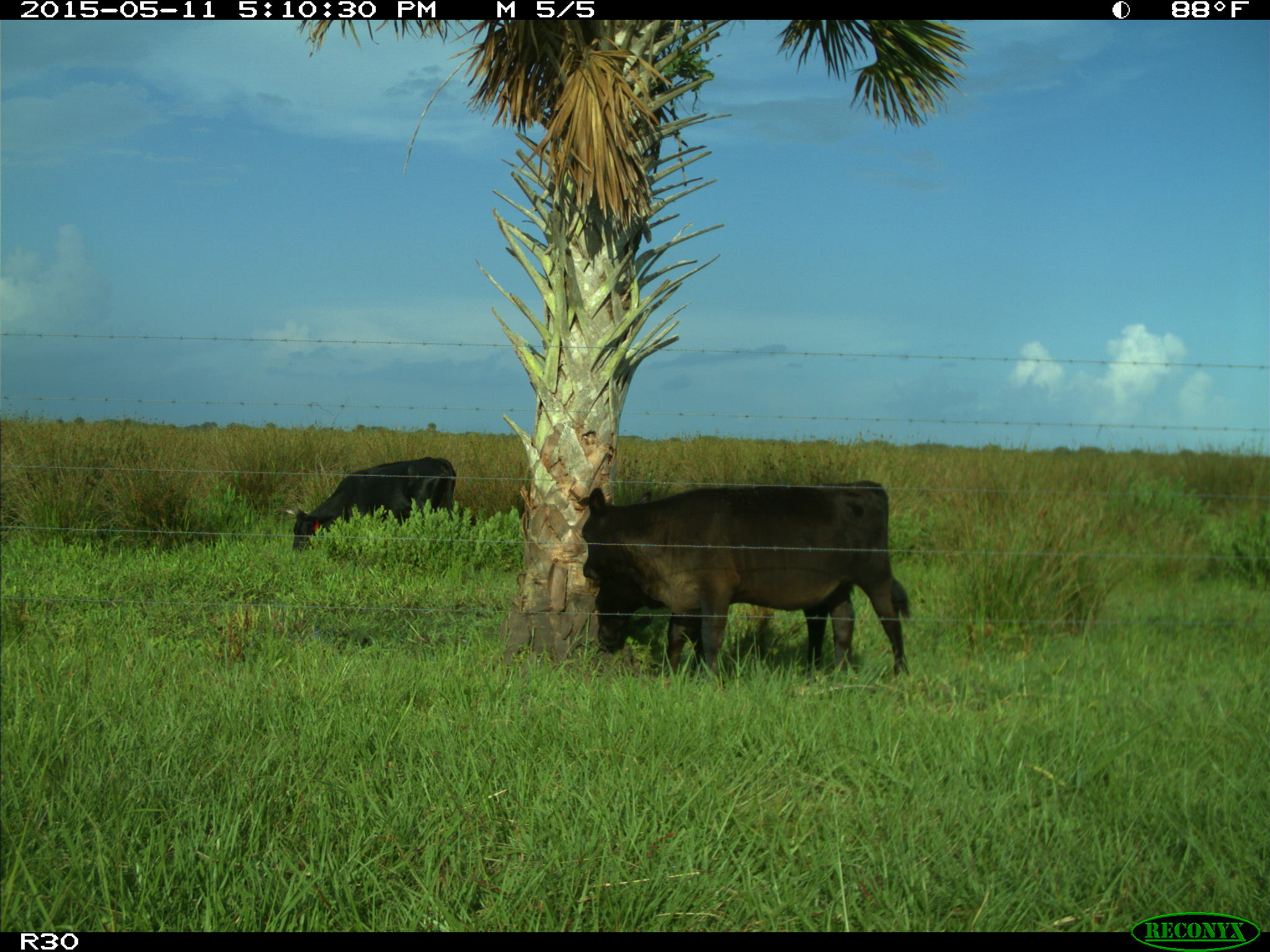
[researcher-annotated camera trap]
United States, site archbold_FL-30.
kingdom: Animalia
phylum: Chordata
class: Mammalia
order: Artiodactyla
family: Bovidae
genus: Bos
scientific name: Bos taurus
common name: domestic cow